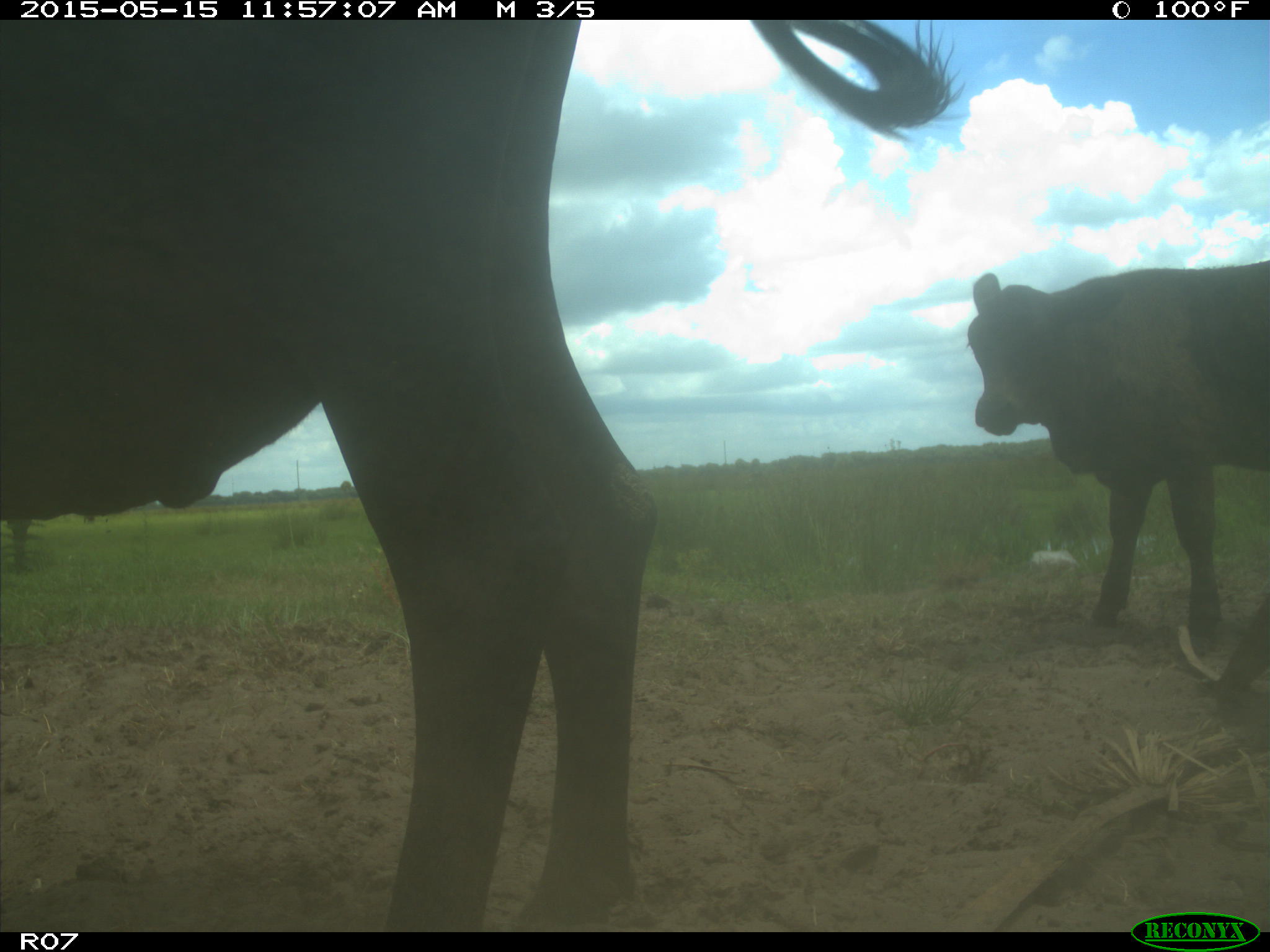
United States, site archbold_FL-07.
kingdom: Animalia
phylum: Chordata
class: Mammalia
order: Artiodactyla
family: Bovidae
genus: Bos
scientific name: Bos taurus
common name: domestic cow